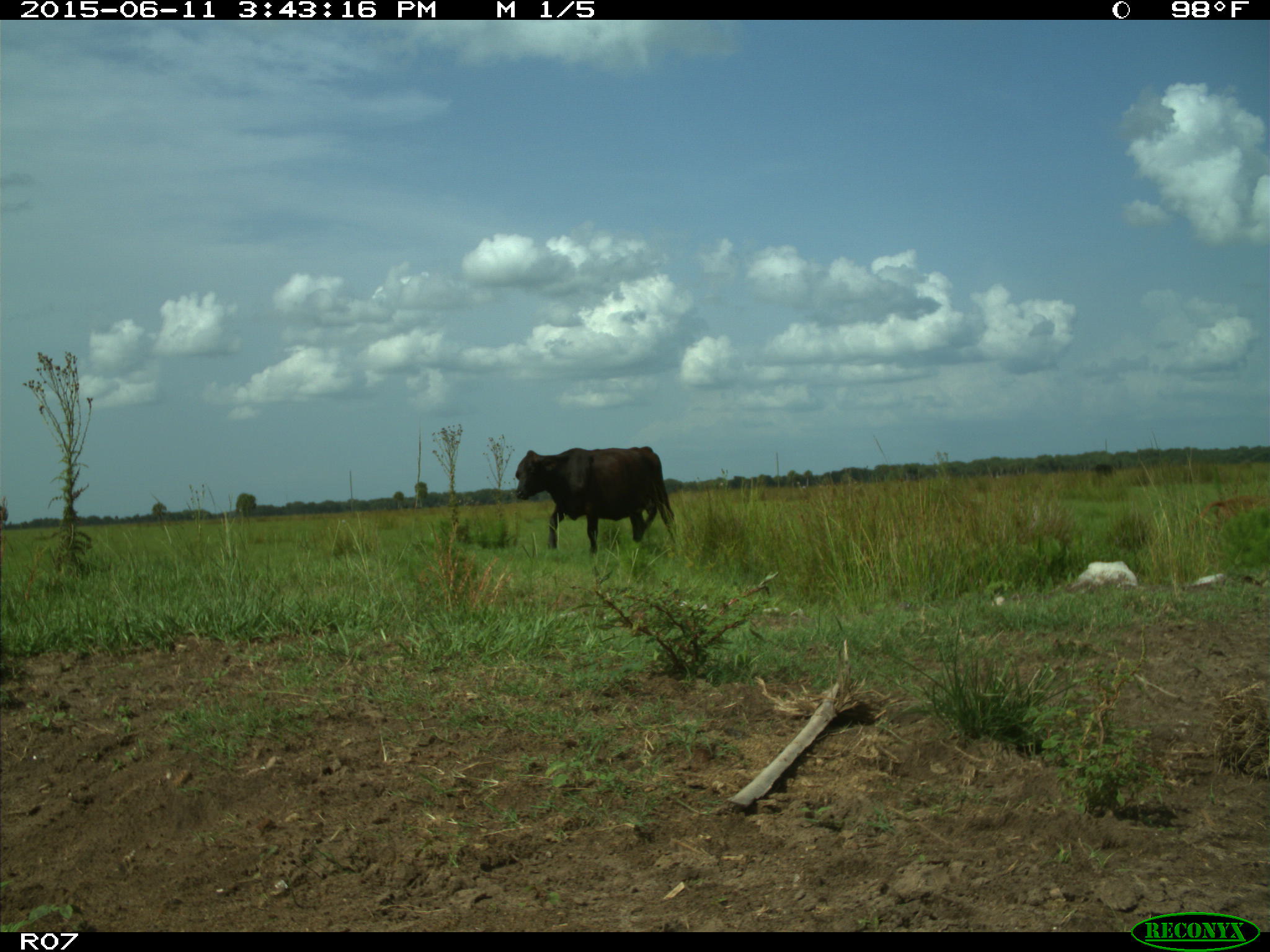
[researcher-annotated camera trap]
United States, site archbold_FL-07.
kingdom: Animalia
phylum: Chordata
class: Mammalia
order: Artiodactyla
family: Bovidae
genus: Bos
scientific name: Bos taurus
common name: domestic cow